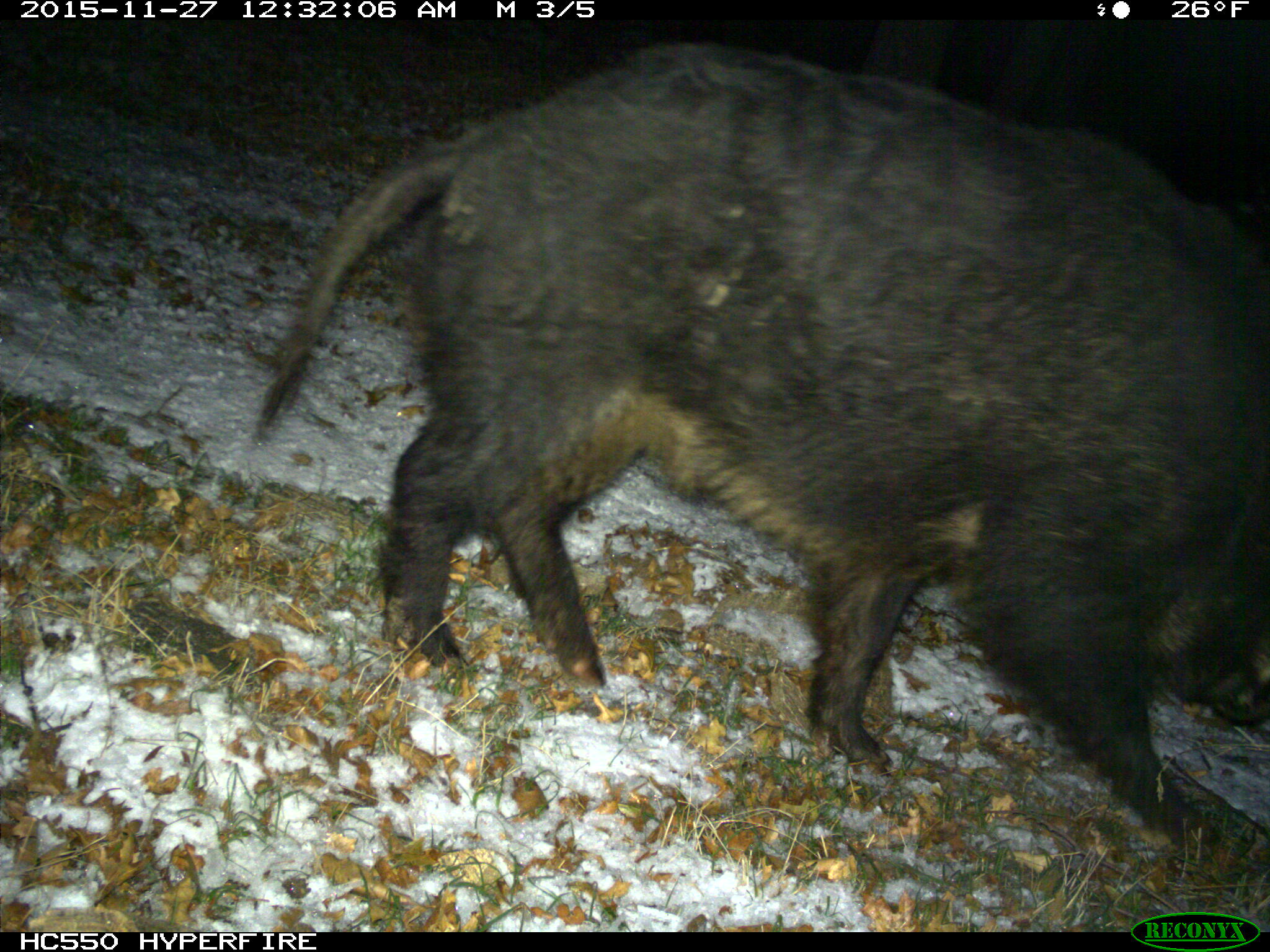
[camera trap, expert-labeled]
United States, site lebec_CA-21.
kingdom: Animalia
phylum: Chordata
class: Mammalia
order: Artiodactyla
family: Suidae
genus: Sus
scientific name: Sus scrofa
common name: wild boar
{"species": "Sus scrofa (wild boar)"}